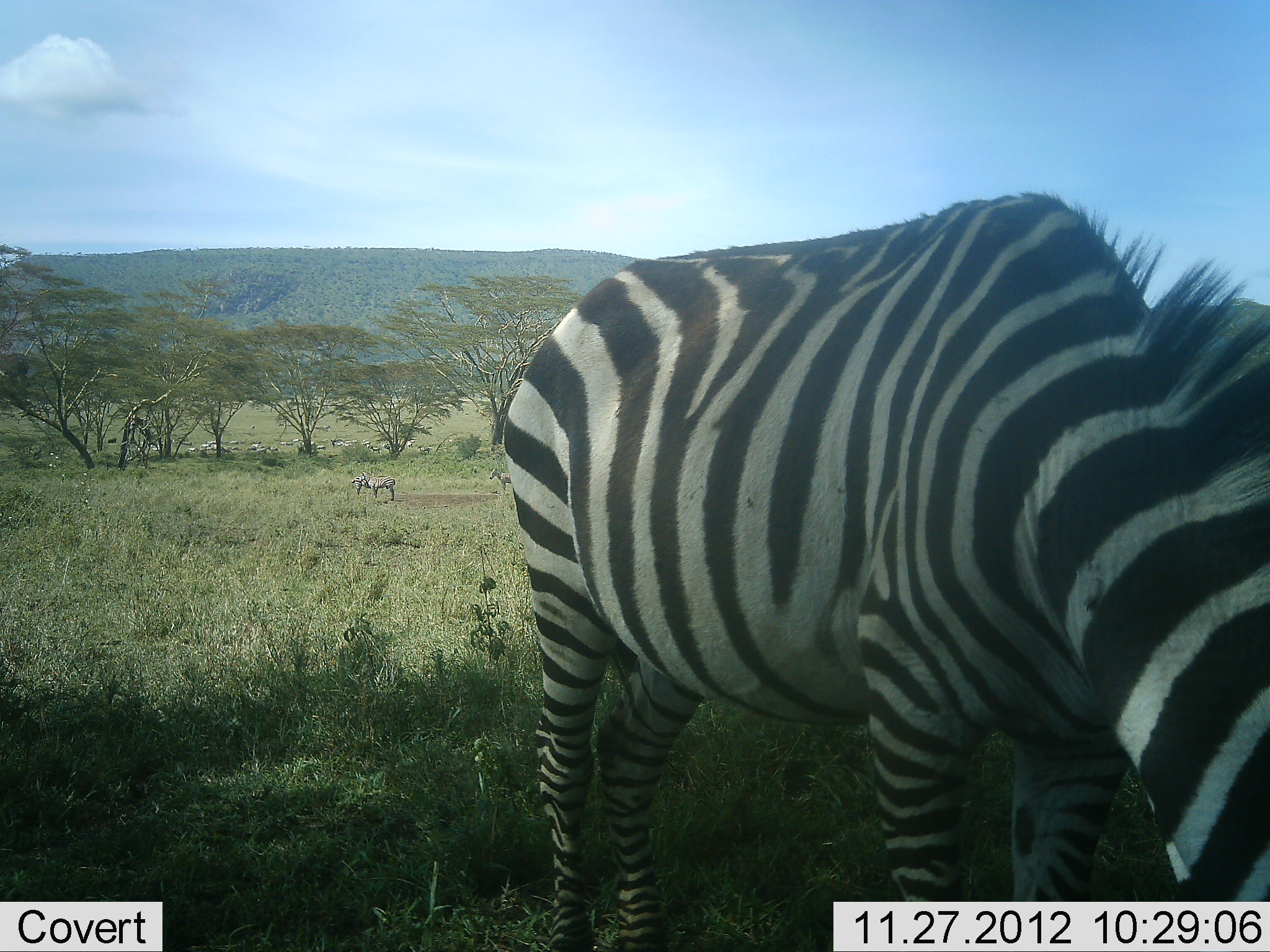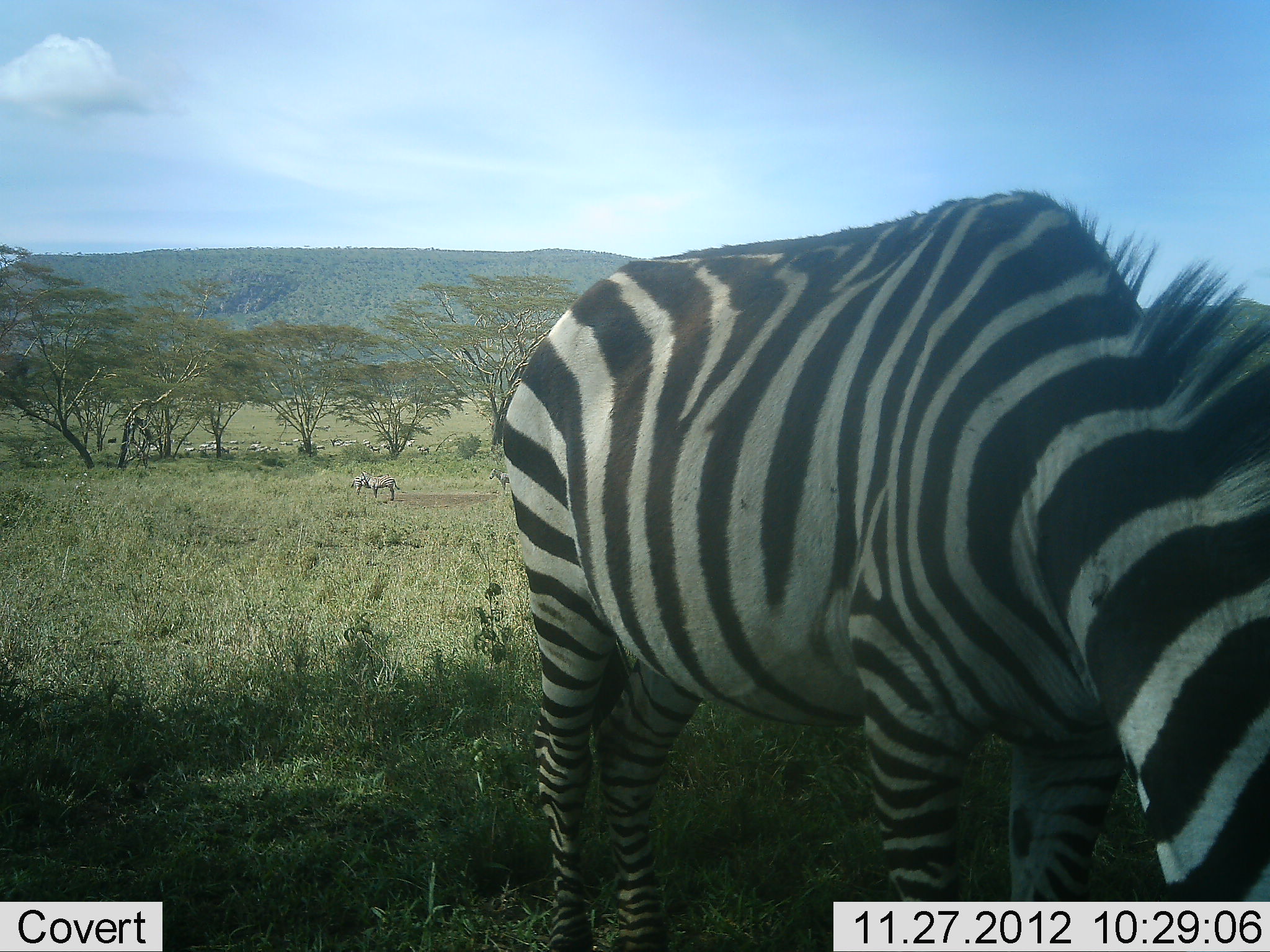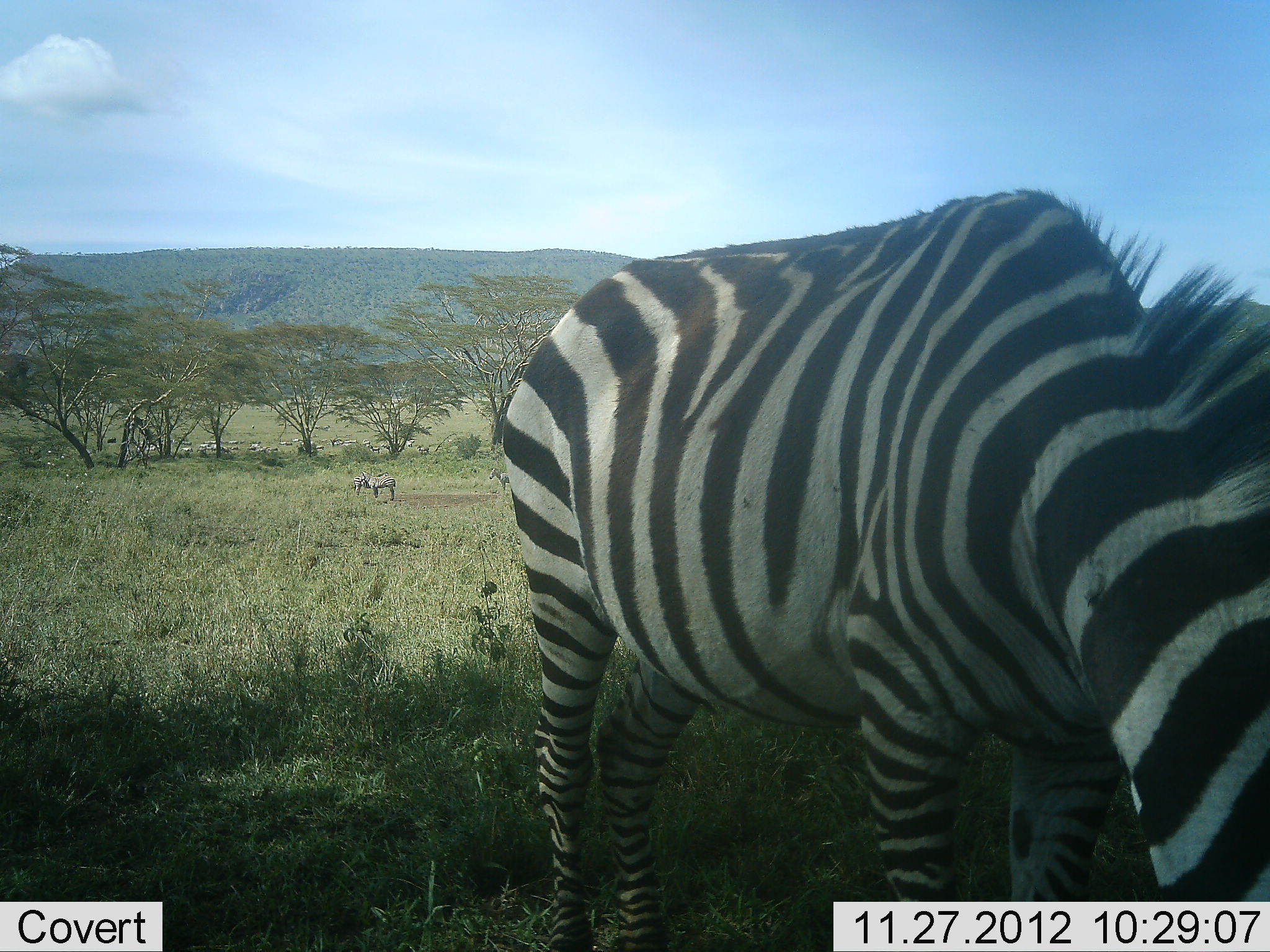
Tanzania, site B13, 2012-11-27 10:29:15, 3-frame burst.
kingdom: Animalia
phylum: Chordata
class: Mammalia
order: Perissodactyla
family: Equidae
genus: Equus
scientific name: Equus quagga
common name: plains zebra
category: zebra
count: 2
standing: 27%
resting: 0%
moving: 0%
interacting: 0%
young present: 0%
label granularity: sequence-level